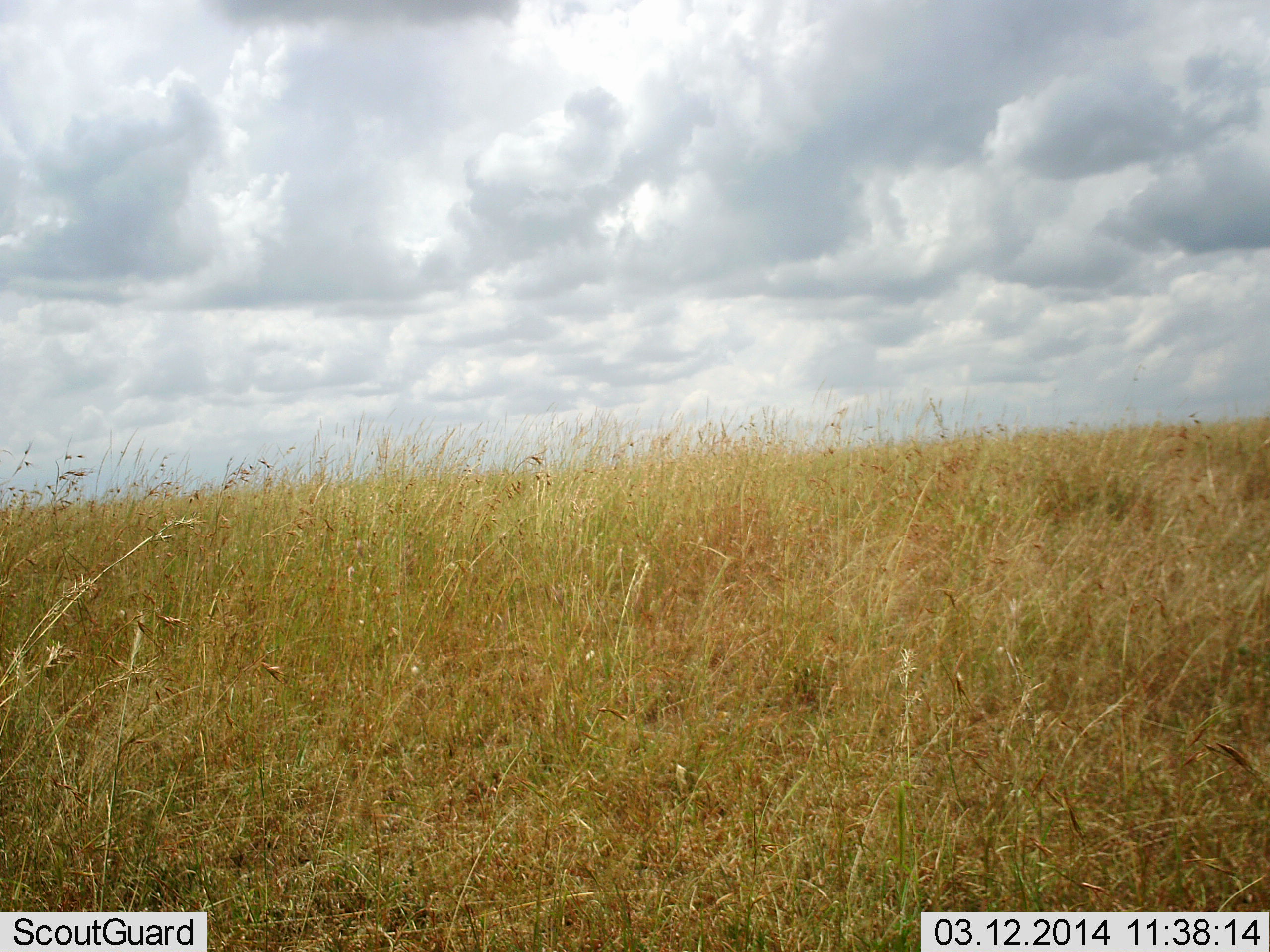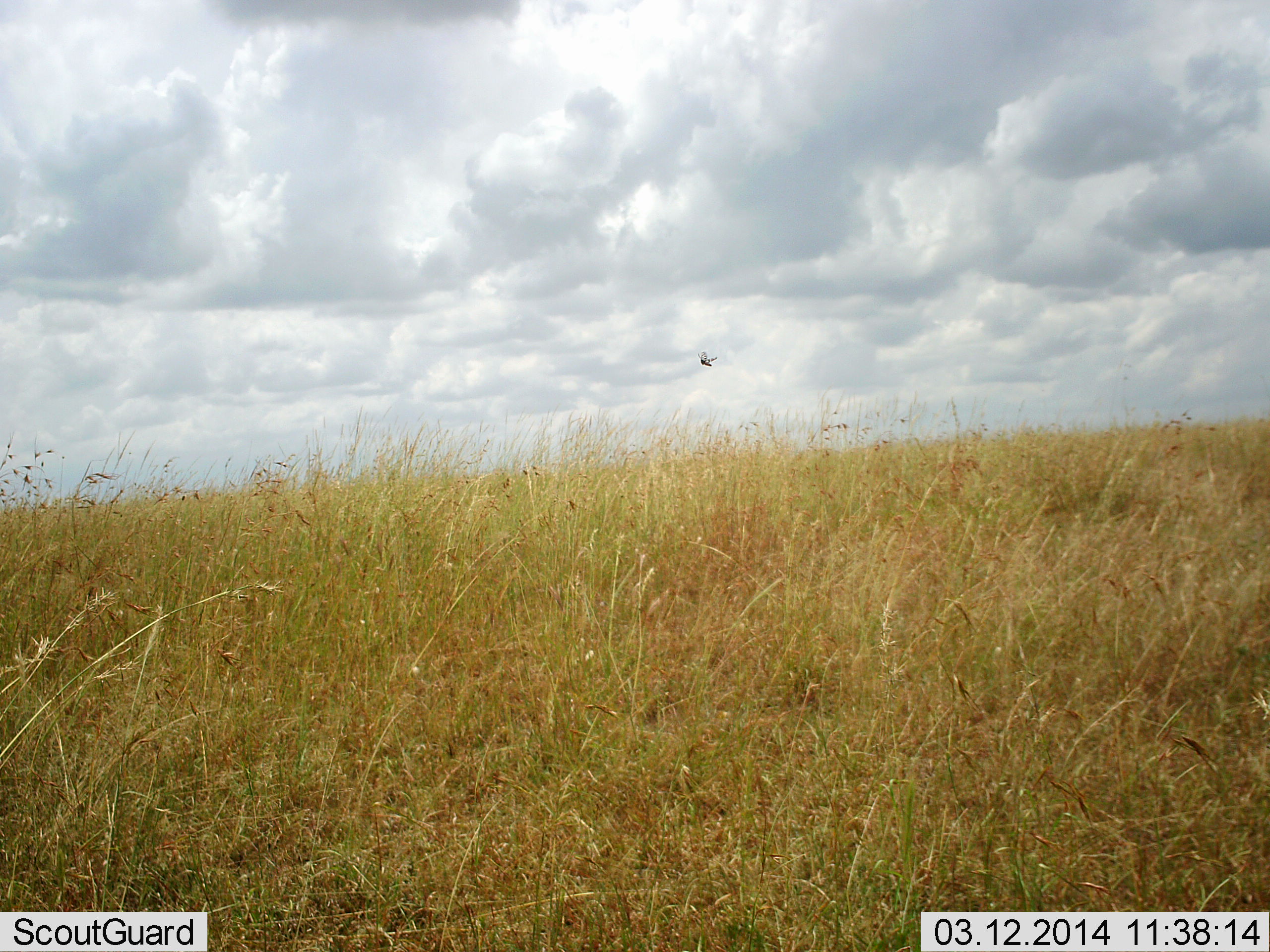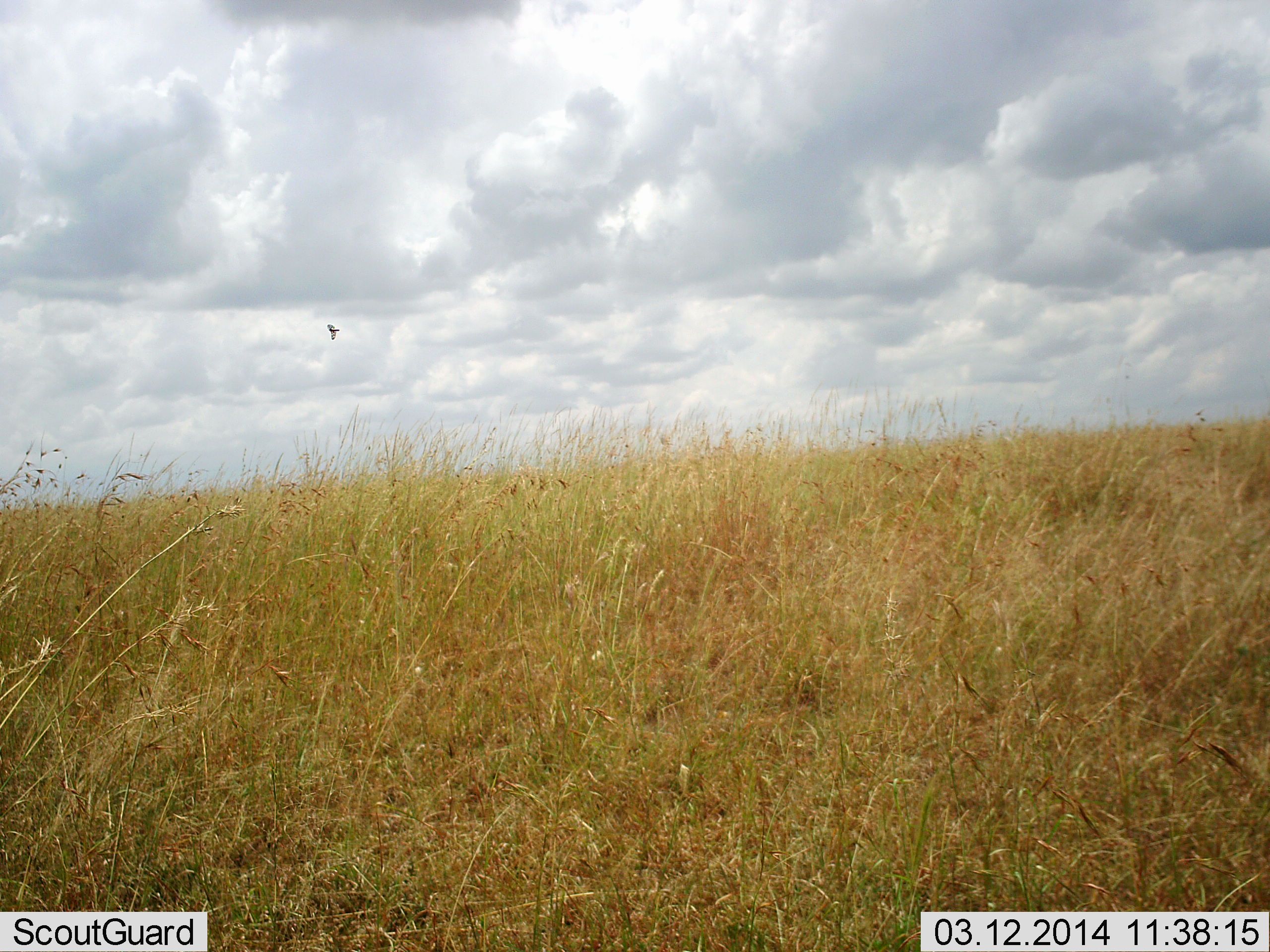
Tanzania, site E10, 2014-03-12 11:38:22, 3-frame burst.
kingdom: Animalia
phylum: Arthropoda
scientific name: Arthropoda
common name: arthropods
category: insectspider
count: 1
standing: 0%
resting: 0%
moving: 100%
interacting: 0%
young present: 0%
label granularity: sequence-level